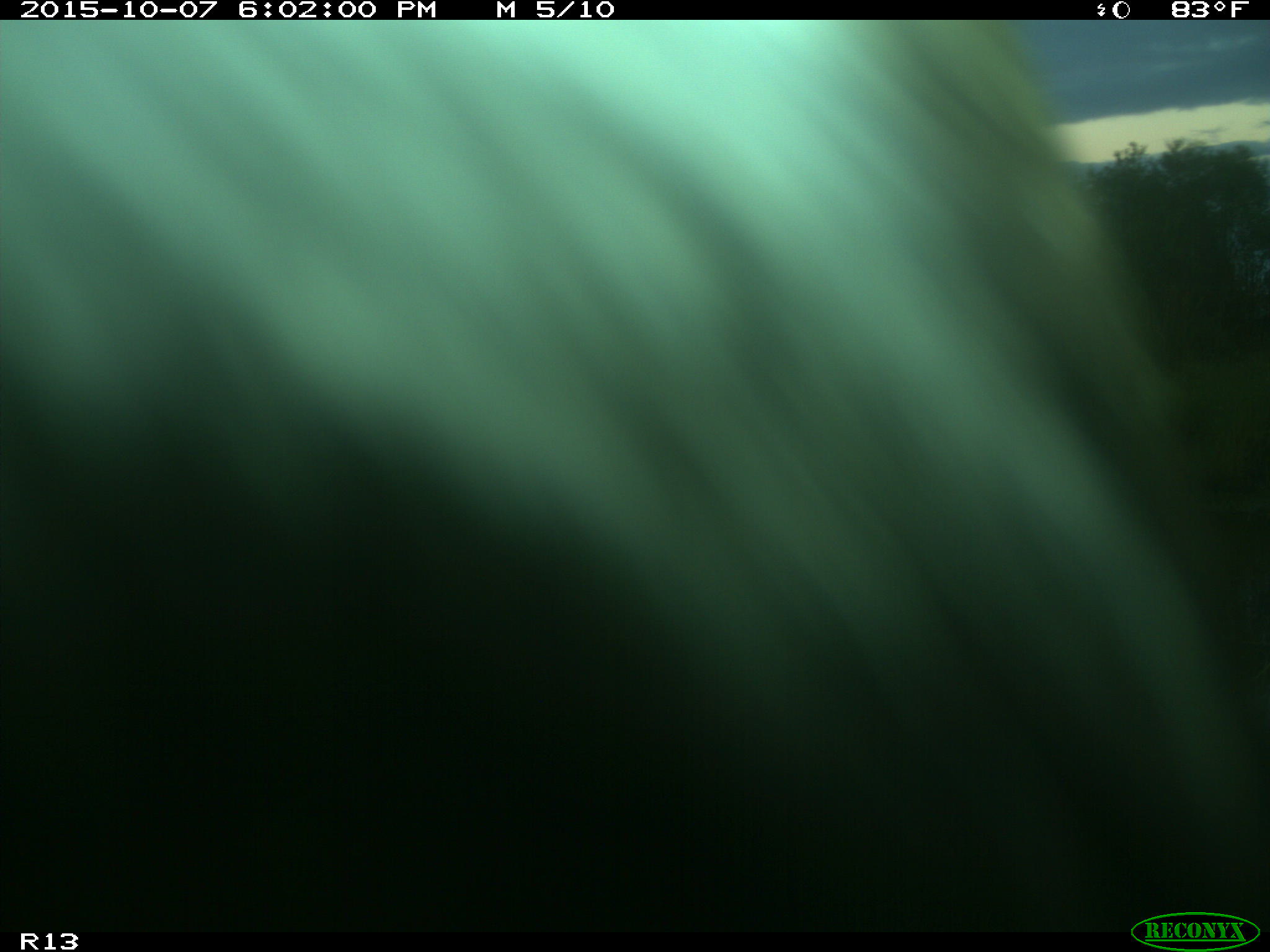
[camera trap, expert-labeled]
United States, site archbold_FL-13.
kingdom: Animalia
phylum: Chordata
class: Mammalia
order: Artiodactyla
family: Bovidae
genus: Bos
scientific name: Bos taurus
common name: domestic cow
Bos taurus (domestic cow).